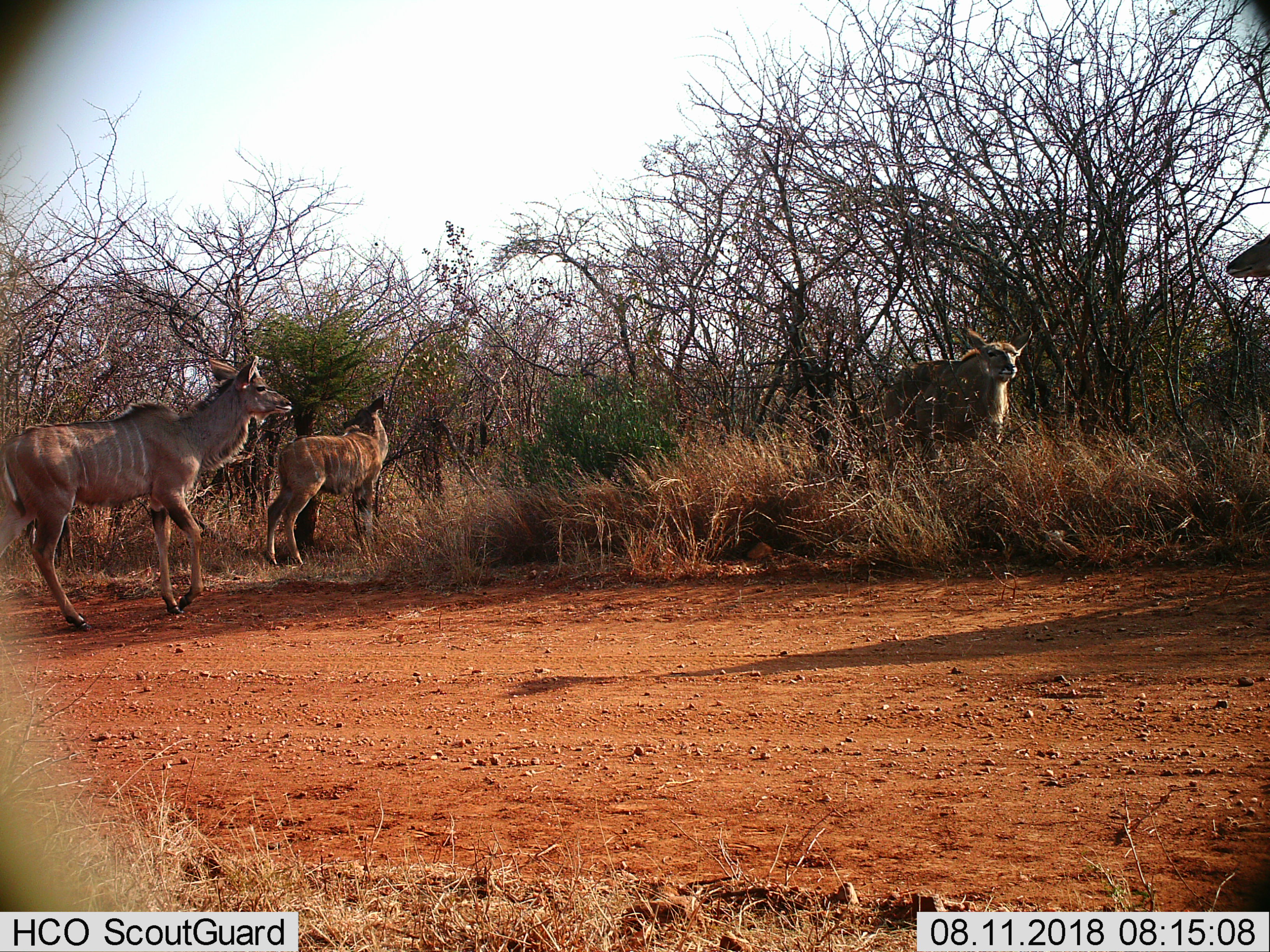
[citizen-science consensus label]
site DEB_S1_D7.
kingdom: Animalia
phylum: Chordata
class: Mammalia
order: Artiodactyla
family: Bovidae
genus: Tragelaphus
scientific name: Tragelaphus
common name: kudu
Kudu (Tragelaphus), count 4. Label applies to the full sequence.